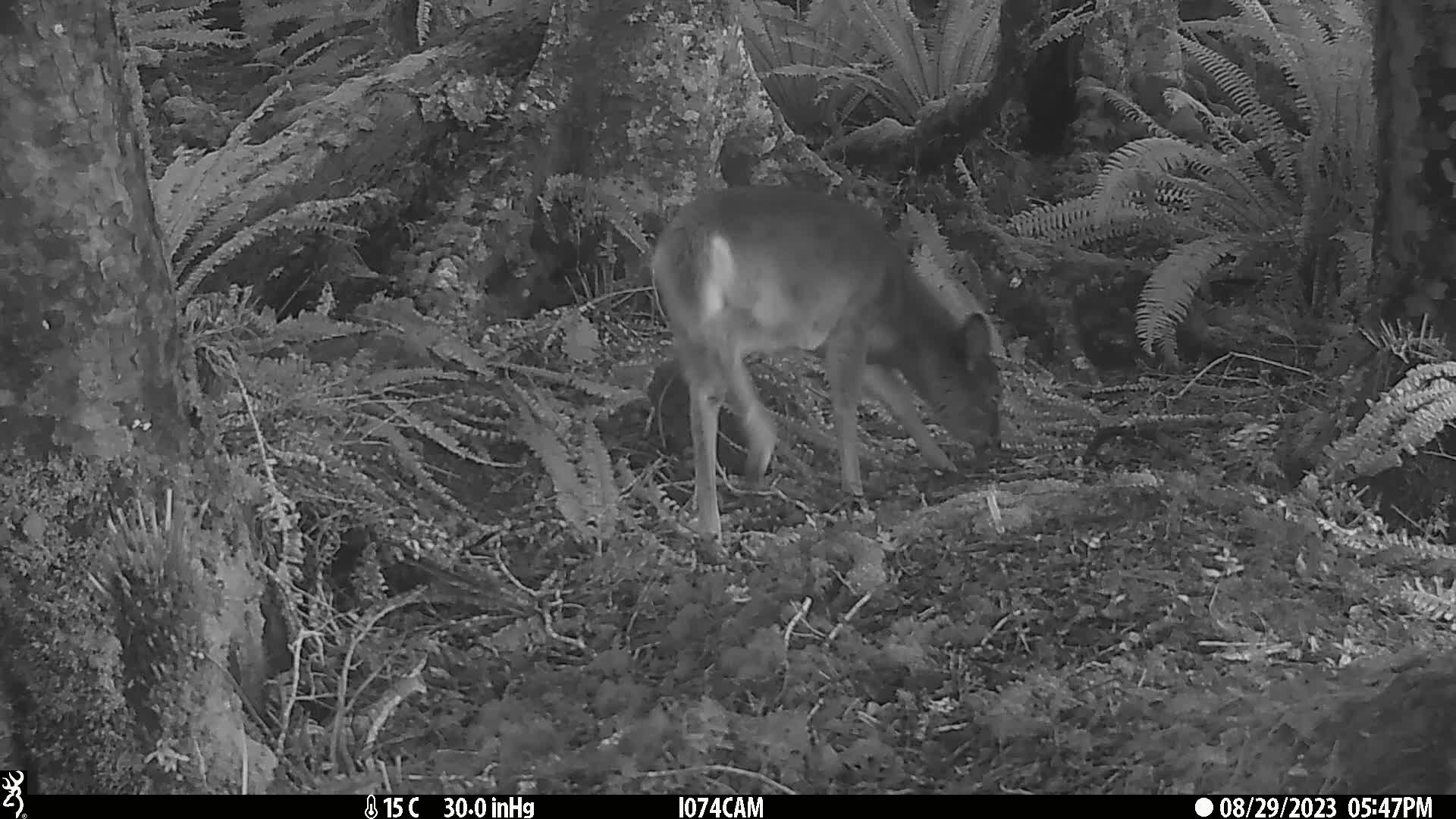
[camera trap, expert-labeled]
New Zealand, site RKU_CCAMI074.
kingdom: Animalia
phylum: Chordata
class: Mammalia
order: Artiodactyla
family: Cervidae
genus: Odocoileus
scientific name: Odocoileus virginianus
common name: white-tailed deer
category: white tailed deer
White tailed deer (white-tailed deer) (Odocoileus virginianus).